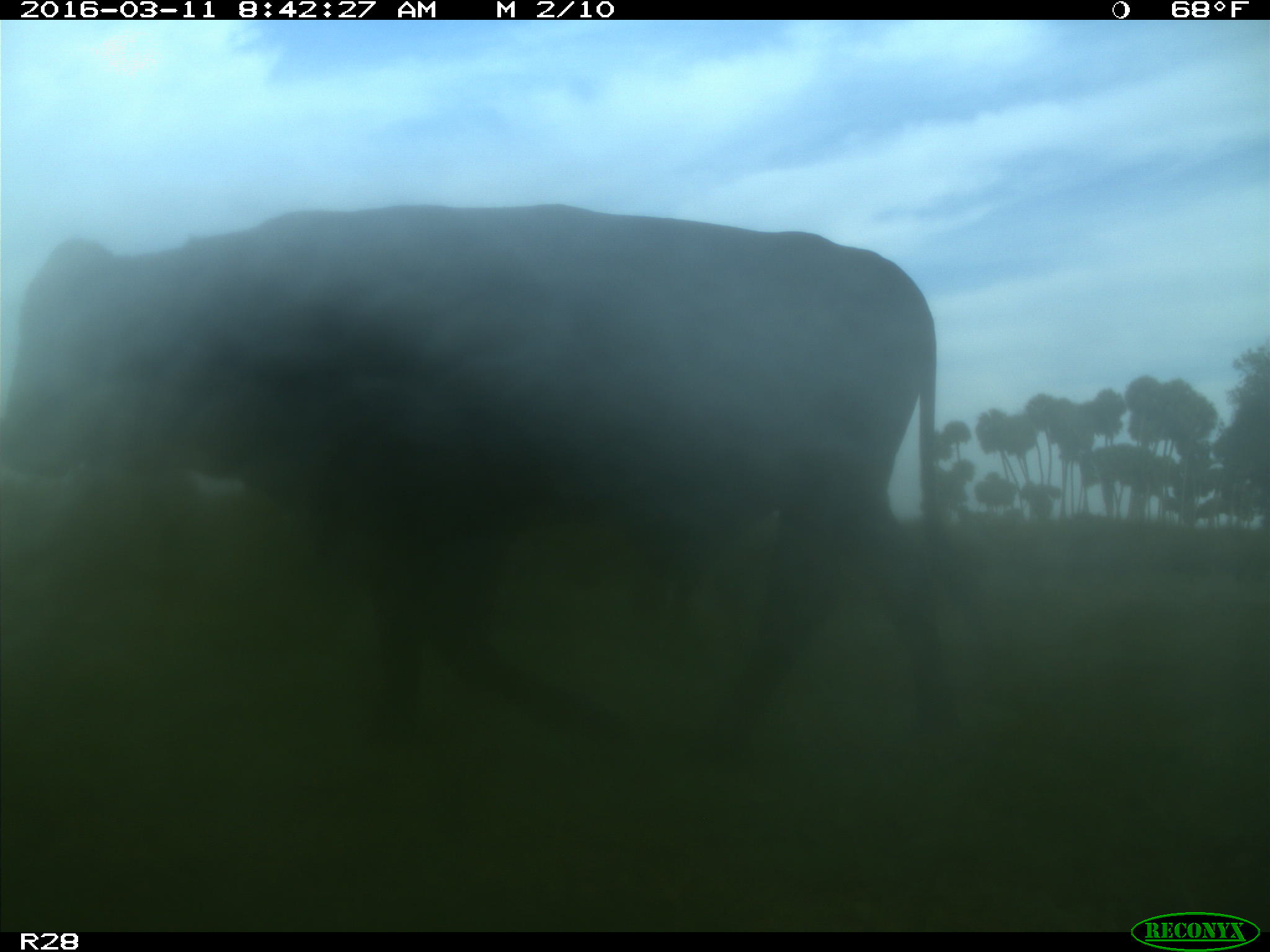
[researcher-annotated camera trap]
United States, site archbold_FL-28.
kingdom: Animalia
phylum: Chordata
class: Mammalia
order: Artiodactyla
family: Bovidae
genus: Bos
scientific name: Bos taurus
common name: domestic cow